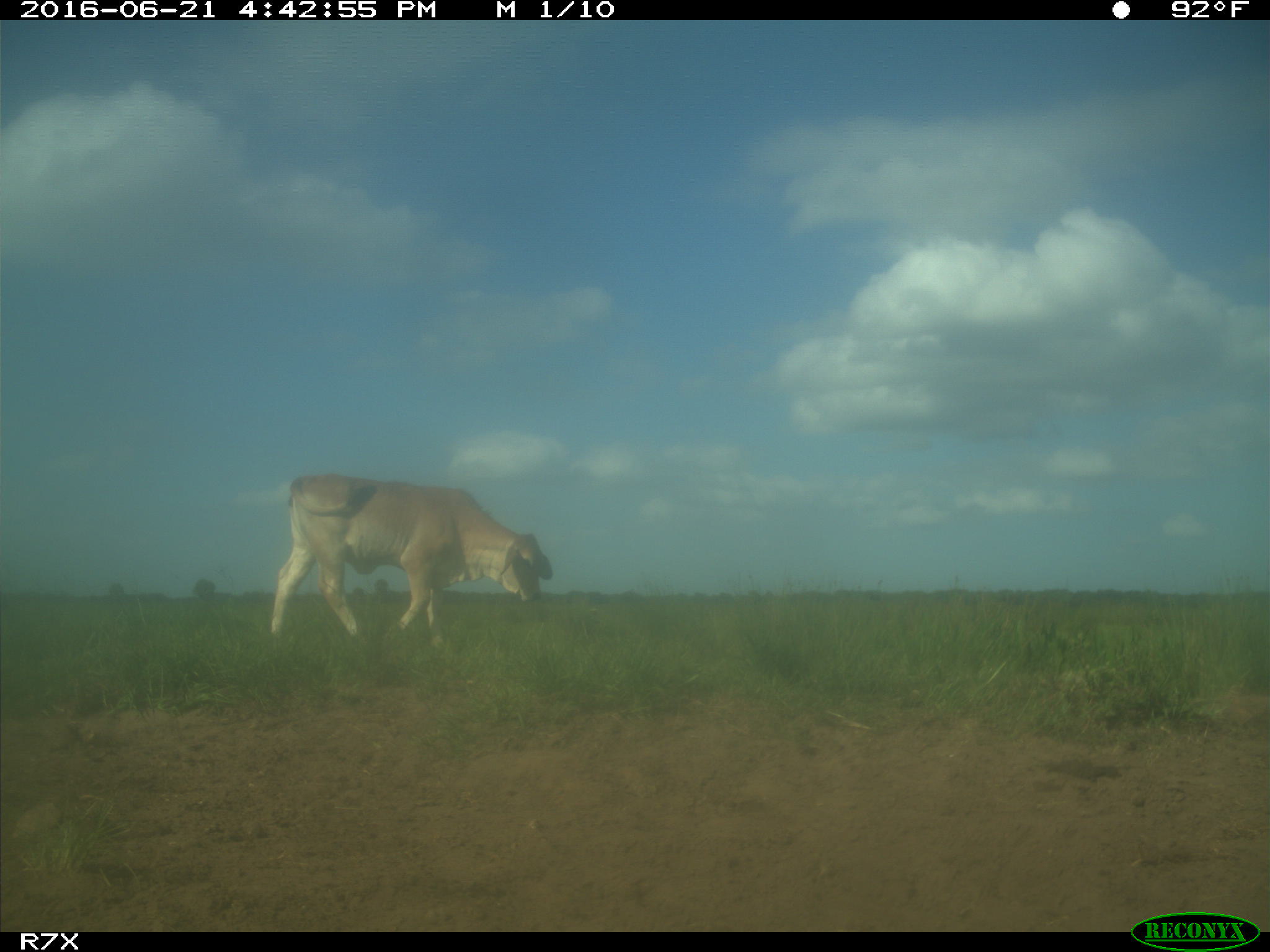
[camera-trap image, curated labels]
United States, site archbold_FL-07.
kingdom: Animalia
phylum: Chordata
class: Mammalia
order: Artiodactyla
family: Bovidae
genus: Bos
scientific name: Bos taurus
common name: domestic cow